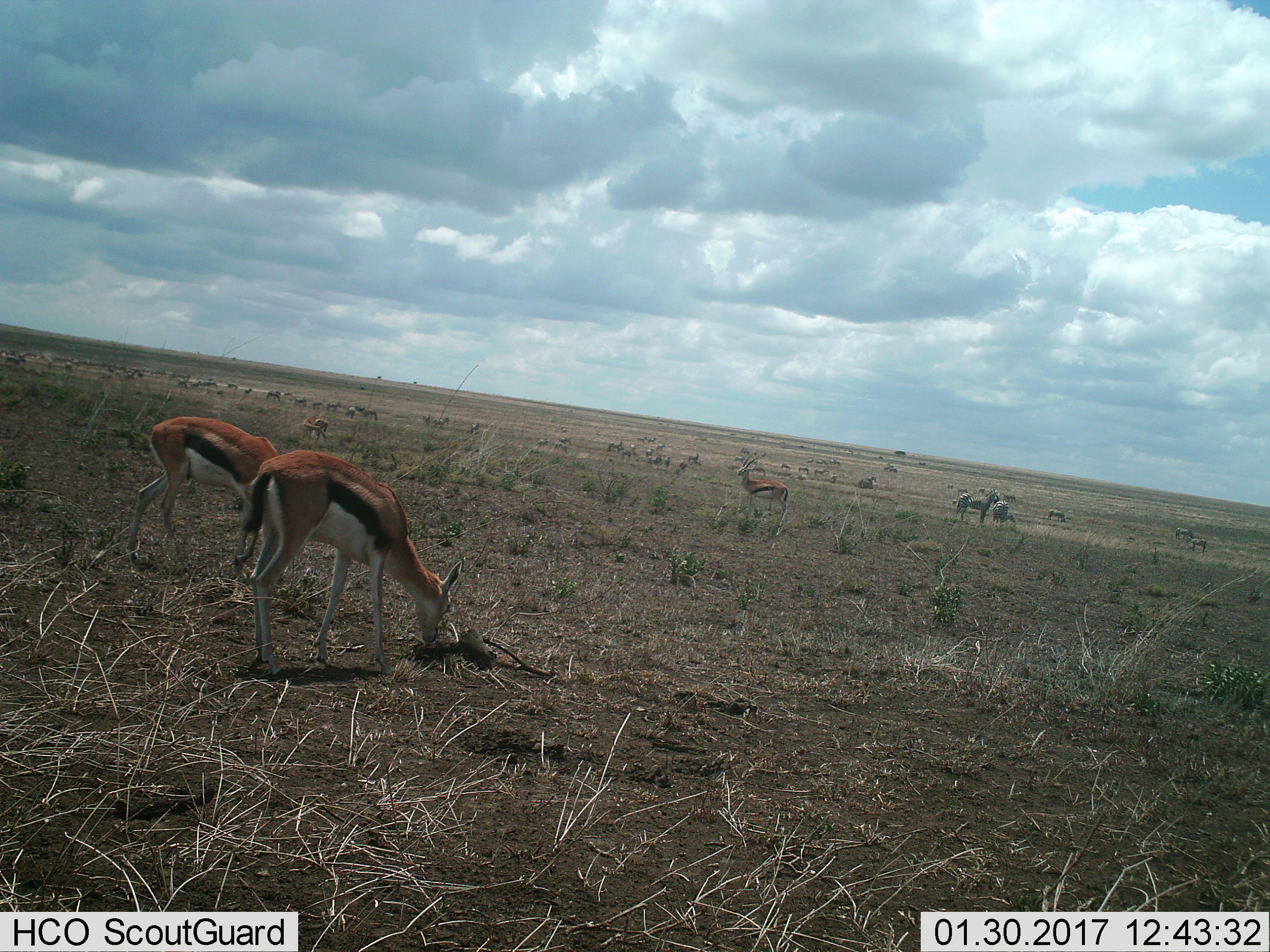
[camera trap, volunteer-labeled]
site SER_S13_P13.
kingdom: Animalia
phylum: Chordata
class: Mammalia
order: Artiodactyla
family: Bovidae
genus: Eudorcas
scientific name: Eudorcas thomsonii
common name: thomson's gazelle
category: gazellethomsons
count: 4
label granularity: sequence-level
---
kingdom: Animalia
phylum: Chordata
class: Mammalia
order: Perissodactyla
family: Equidae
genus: Equus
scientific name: Equus quagga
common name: plains zebra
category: zebraplains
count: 5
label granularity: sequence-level